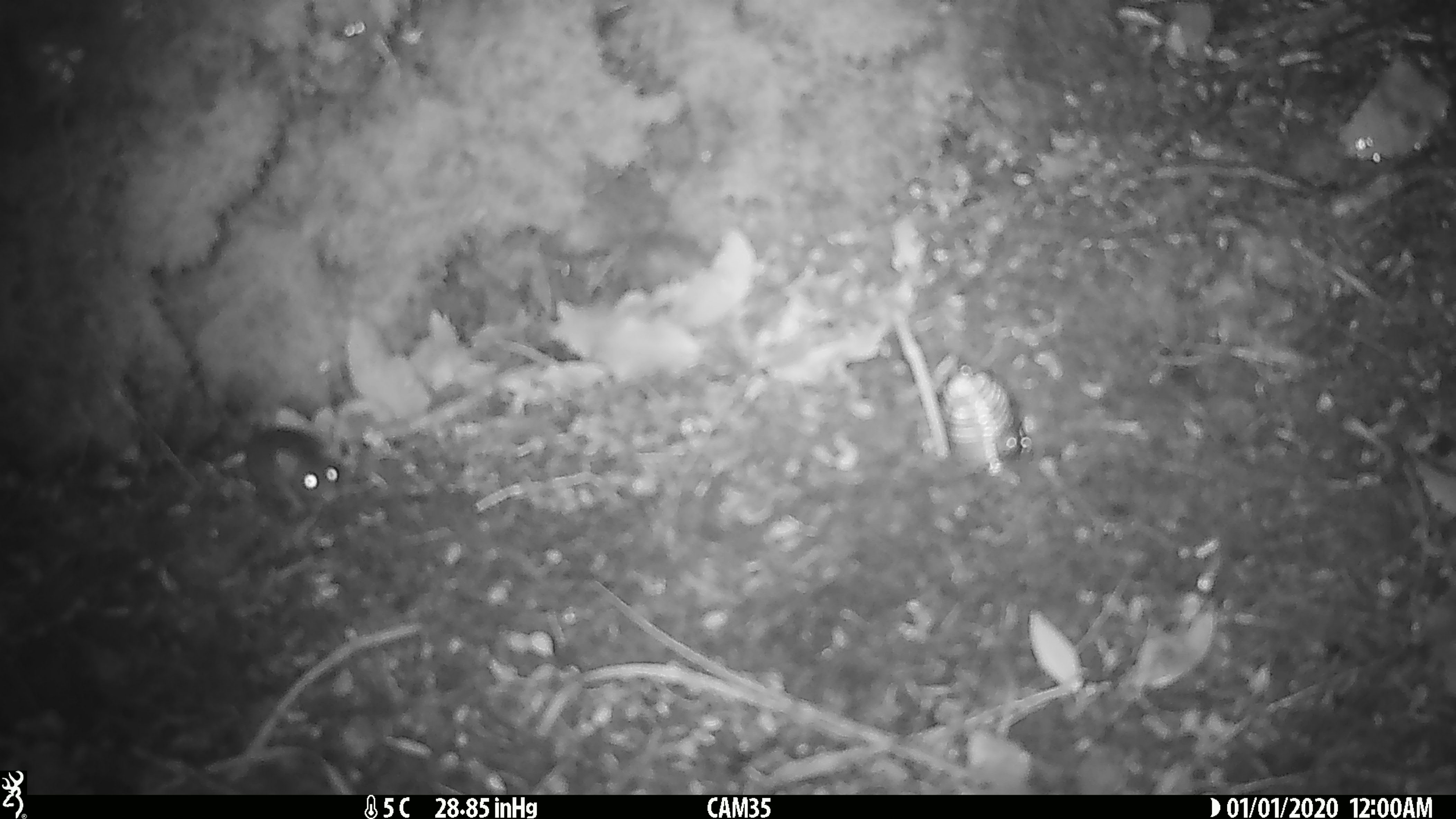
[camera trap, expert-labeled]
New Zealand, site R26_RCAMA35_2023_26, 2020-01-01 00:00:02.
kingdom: Animalia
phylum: Chordata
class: Mammalia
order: Rodentia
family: Muridae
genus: Mus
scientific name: Mus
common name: mouse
Mouse (Mus).